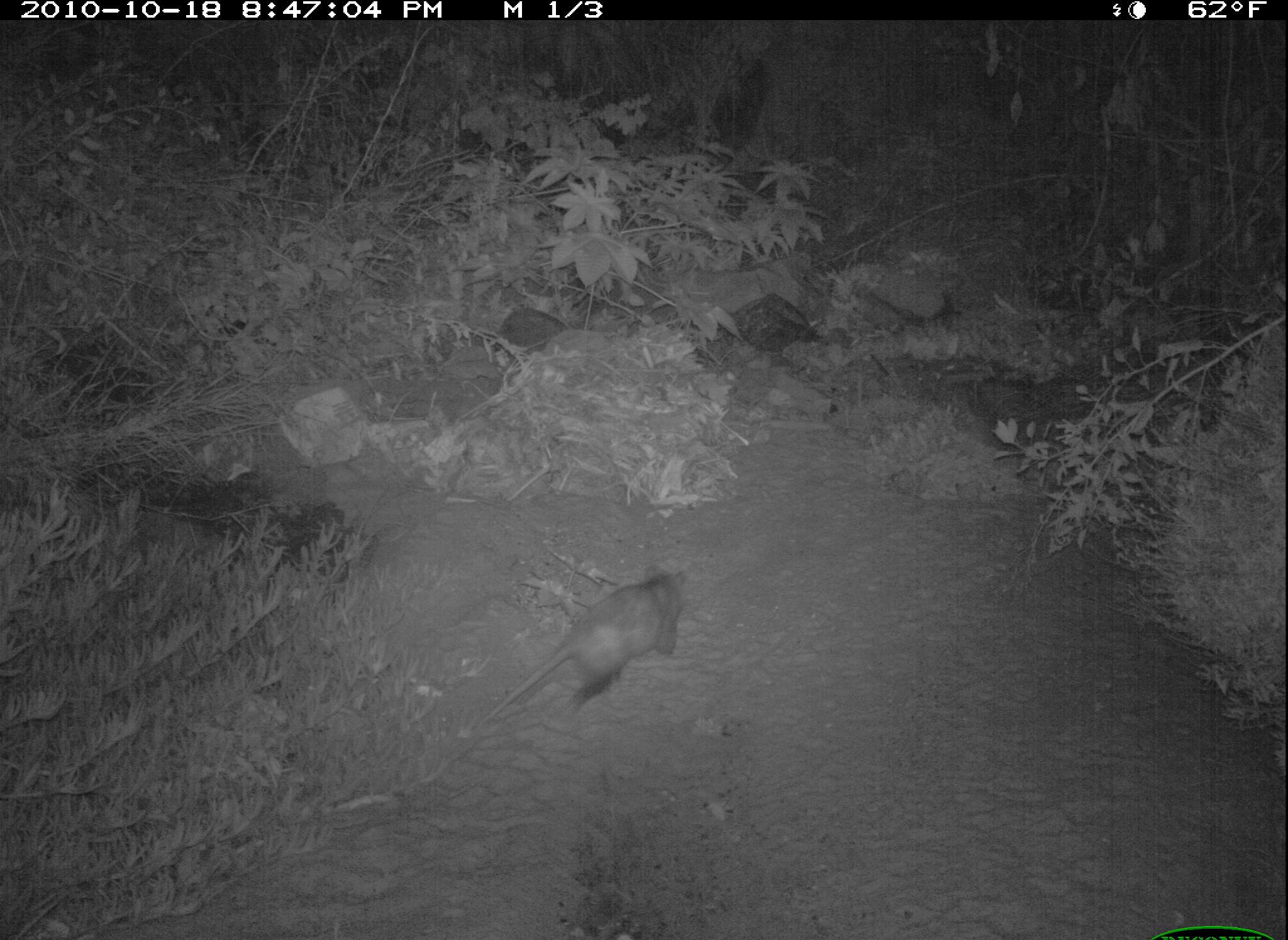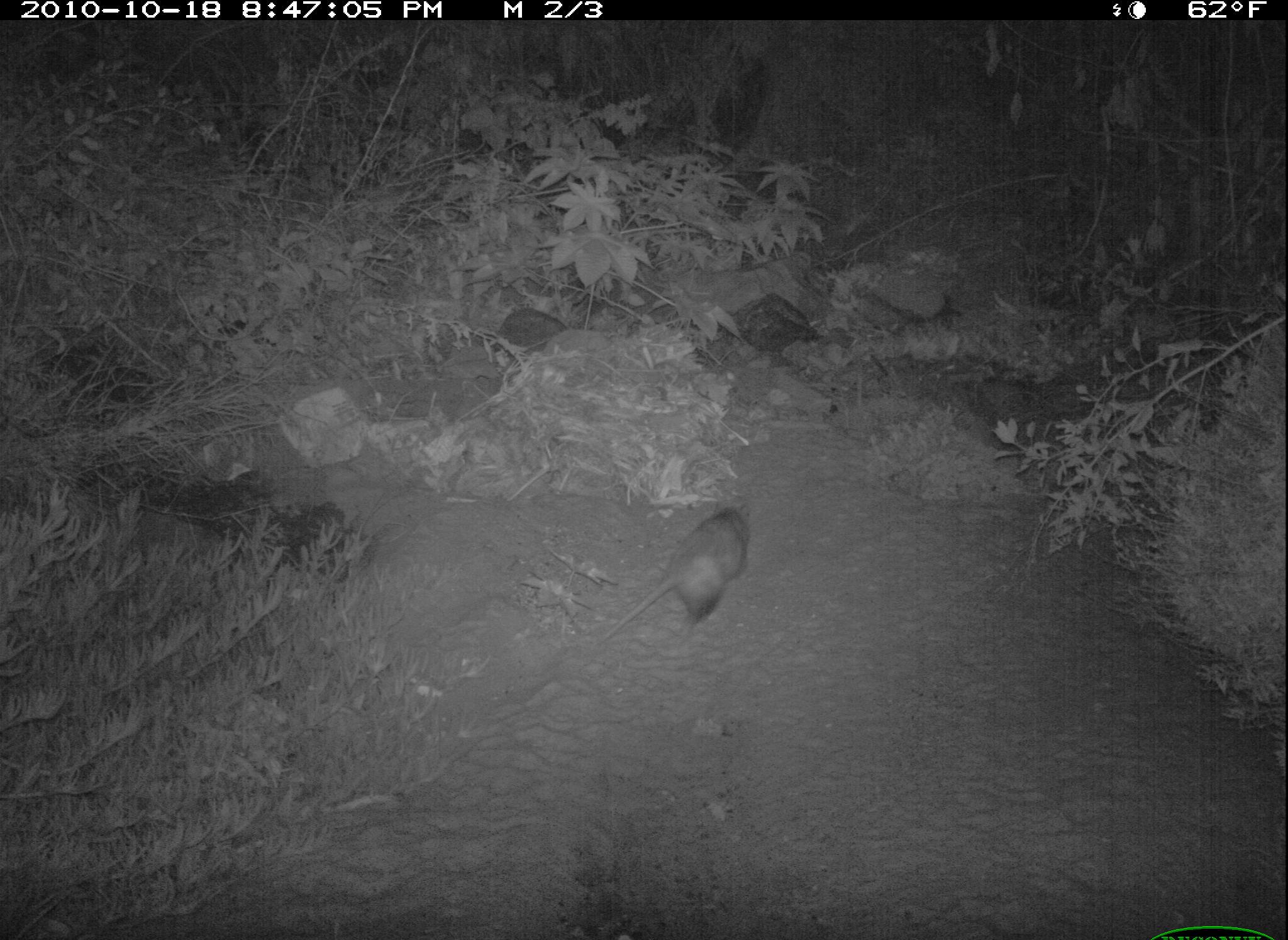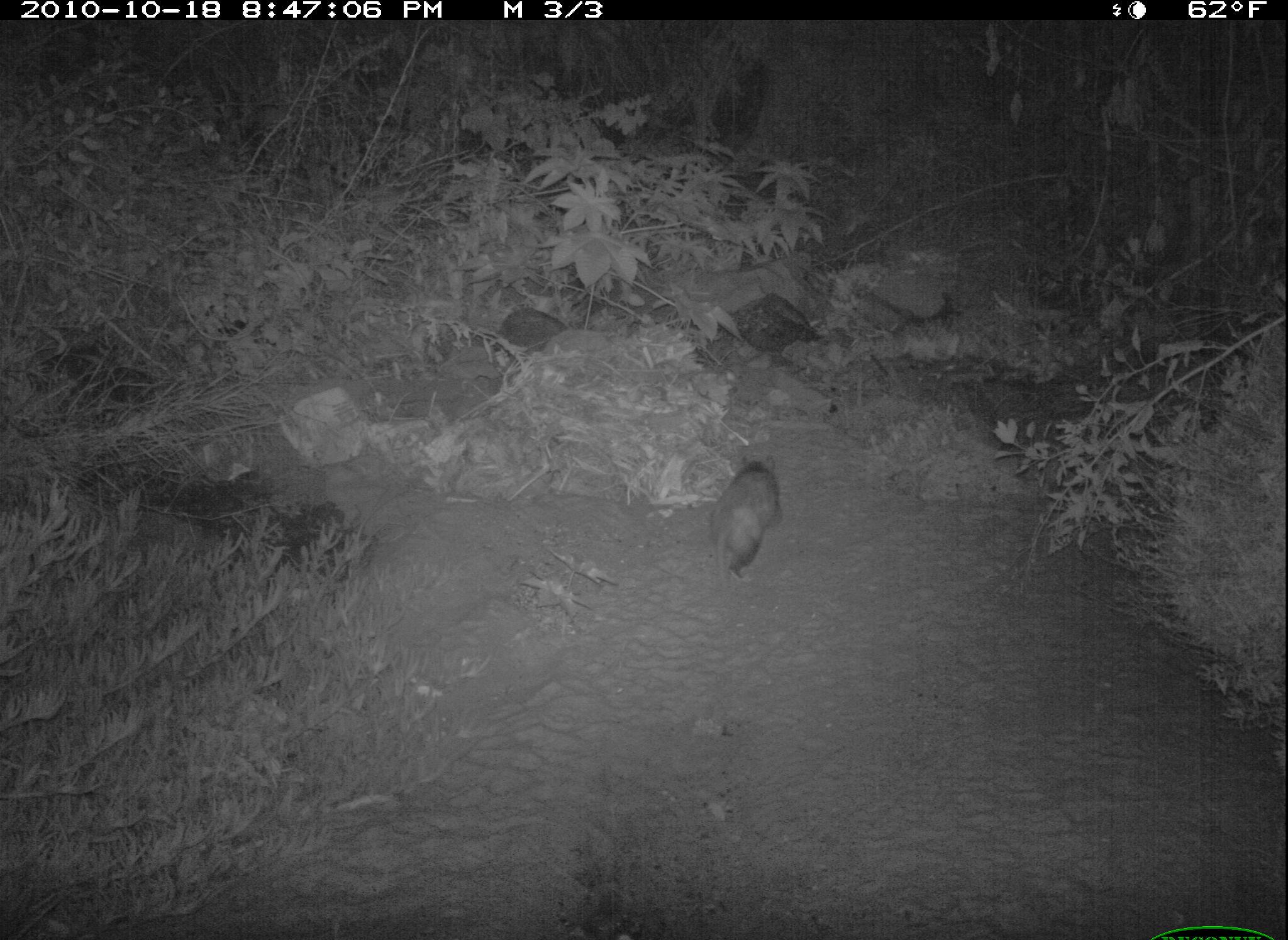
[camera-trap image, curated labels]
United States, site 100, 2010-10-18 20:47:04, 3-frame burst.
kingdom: Animalia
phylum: Chordata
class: Mammalia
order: Didelphimorphia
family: Didelphidae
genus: Didelphis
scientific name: Didelphis virginiana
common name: virginia opossum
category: opossum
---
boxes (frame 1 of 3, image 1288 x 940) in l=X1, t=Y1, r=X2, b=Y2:
opossum: l=478, t=557, r=696, b=728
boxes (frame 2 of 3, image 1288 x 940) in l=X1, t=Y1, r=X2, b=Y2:
opossum: l=592, t=491, r=758, b=652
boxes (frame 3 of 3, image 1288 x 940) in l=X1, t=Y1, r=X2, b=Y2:
opossum: l=697, t=445, r=802, b=601